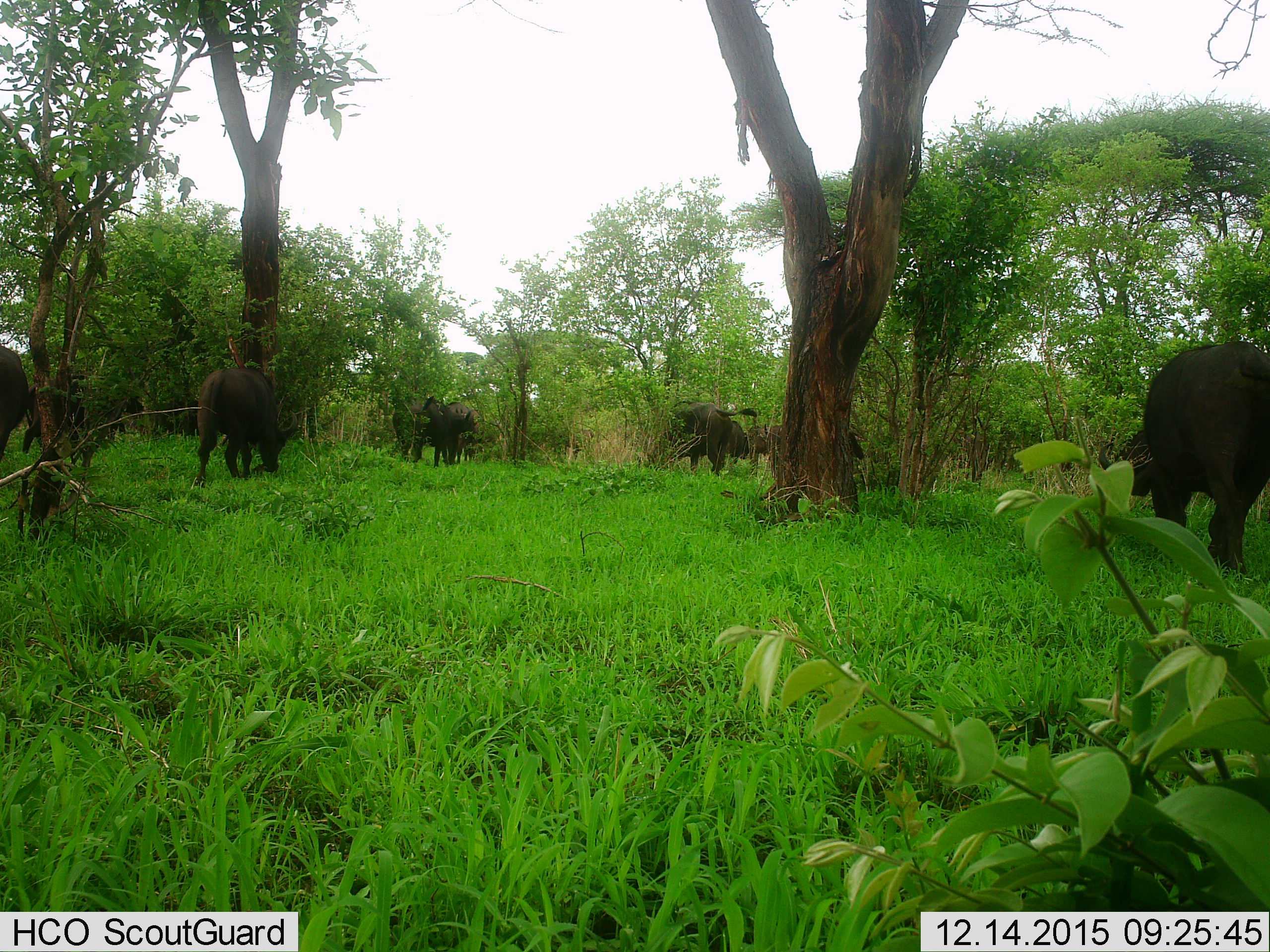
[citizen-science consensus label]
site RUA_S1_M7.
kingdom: Animalia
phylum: Chordata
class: Mammalia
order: Artiodactyla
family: Bovidae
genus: Syncerus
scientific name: Syncerus caffer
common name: african buffalo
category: buffalo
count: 10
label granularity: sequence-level